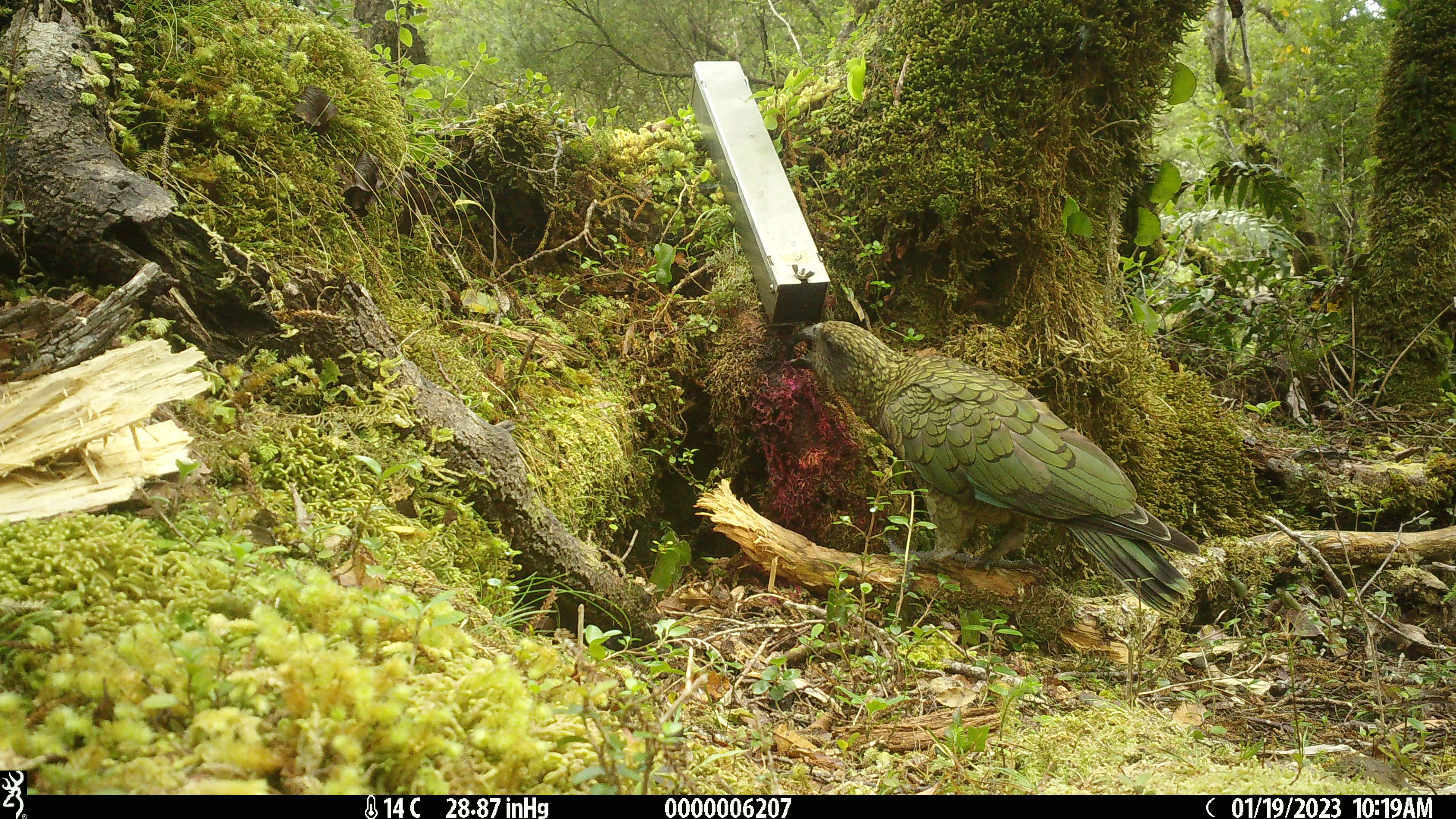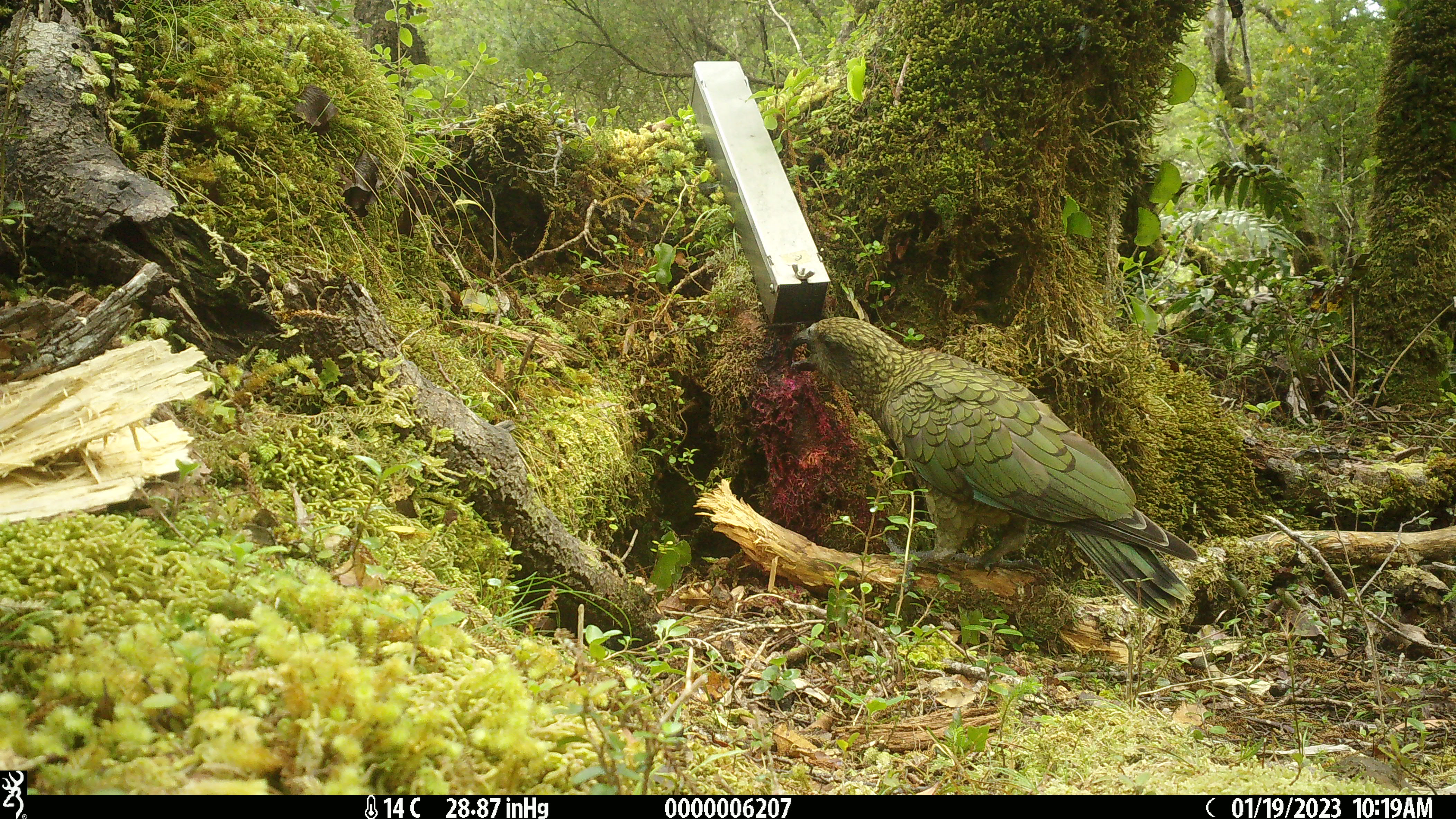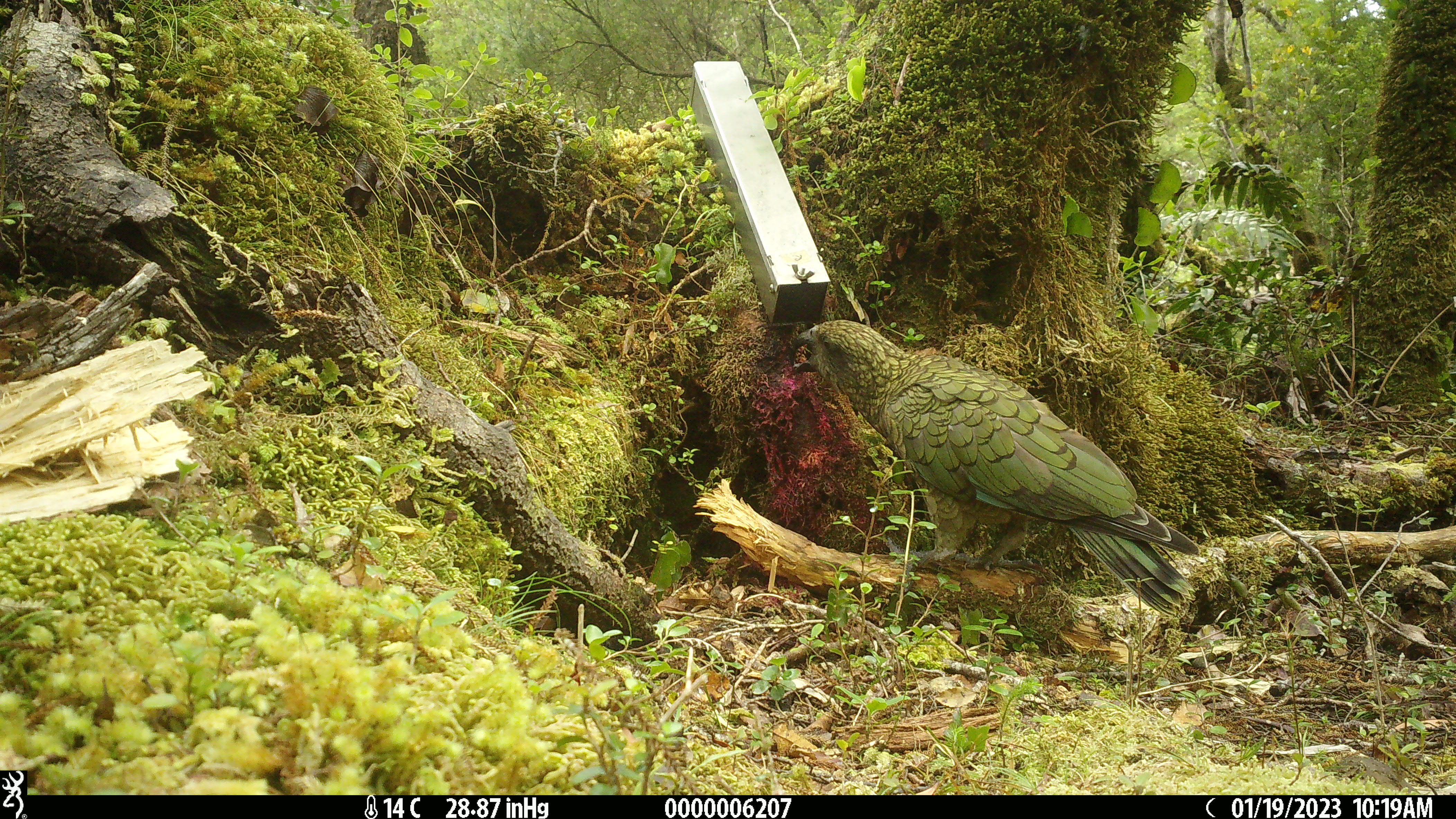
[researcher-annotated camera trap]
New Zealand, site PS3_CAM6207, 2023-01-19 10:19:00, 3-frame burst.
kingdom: Animalia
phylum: Chordata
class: Aves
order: Psittaciformes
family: Strigopidae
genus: Nestor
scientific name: Nestor notabilis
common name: kea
Kea (Nestor notabilis).